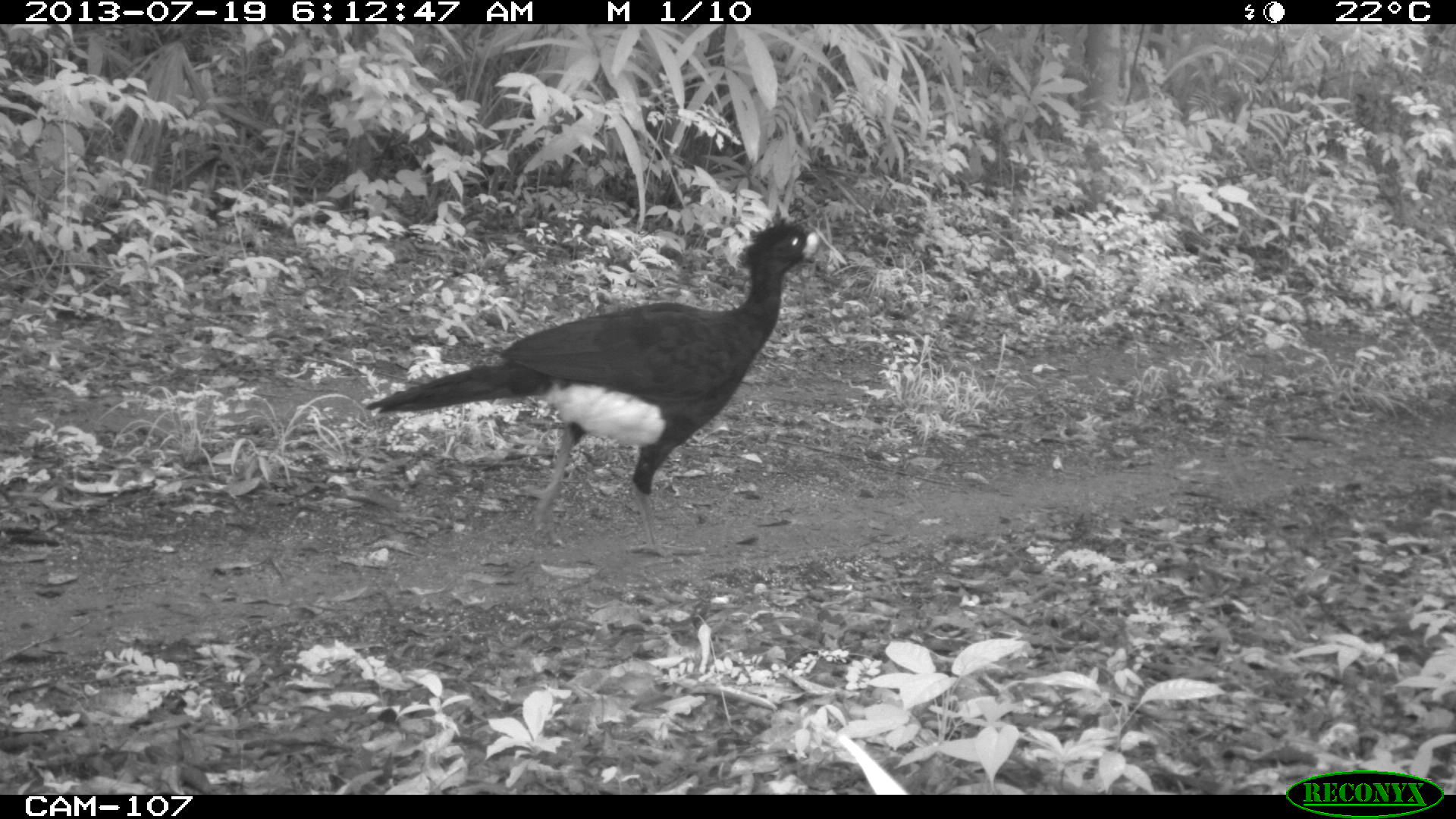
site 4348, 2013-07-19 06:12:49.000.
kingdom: Animalia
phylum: Chordata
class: Aves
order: Galliformes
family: Cracidae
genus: Crax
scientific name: Crax rubra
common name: great curassow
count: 2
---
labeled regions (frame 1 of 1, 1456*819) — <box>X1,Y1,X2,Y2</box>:
crax rubra: <box>364,212,826,562</box>